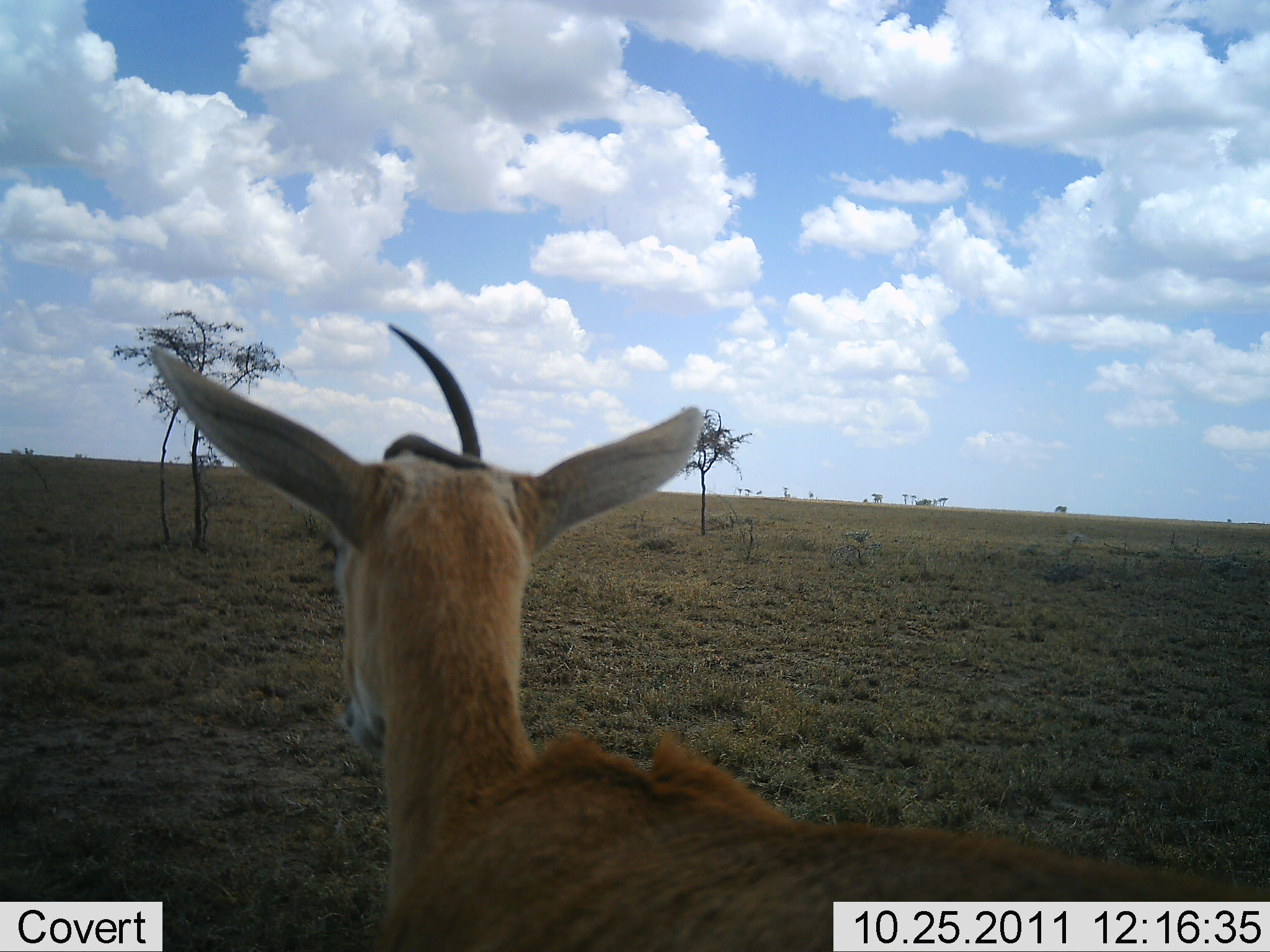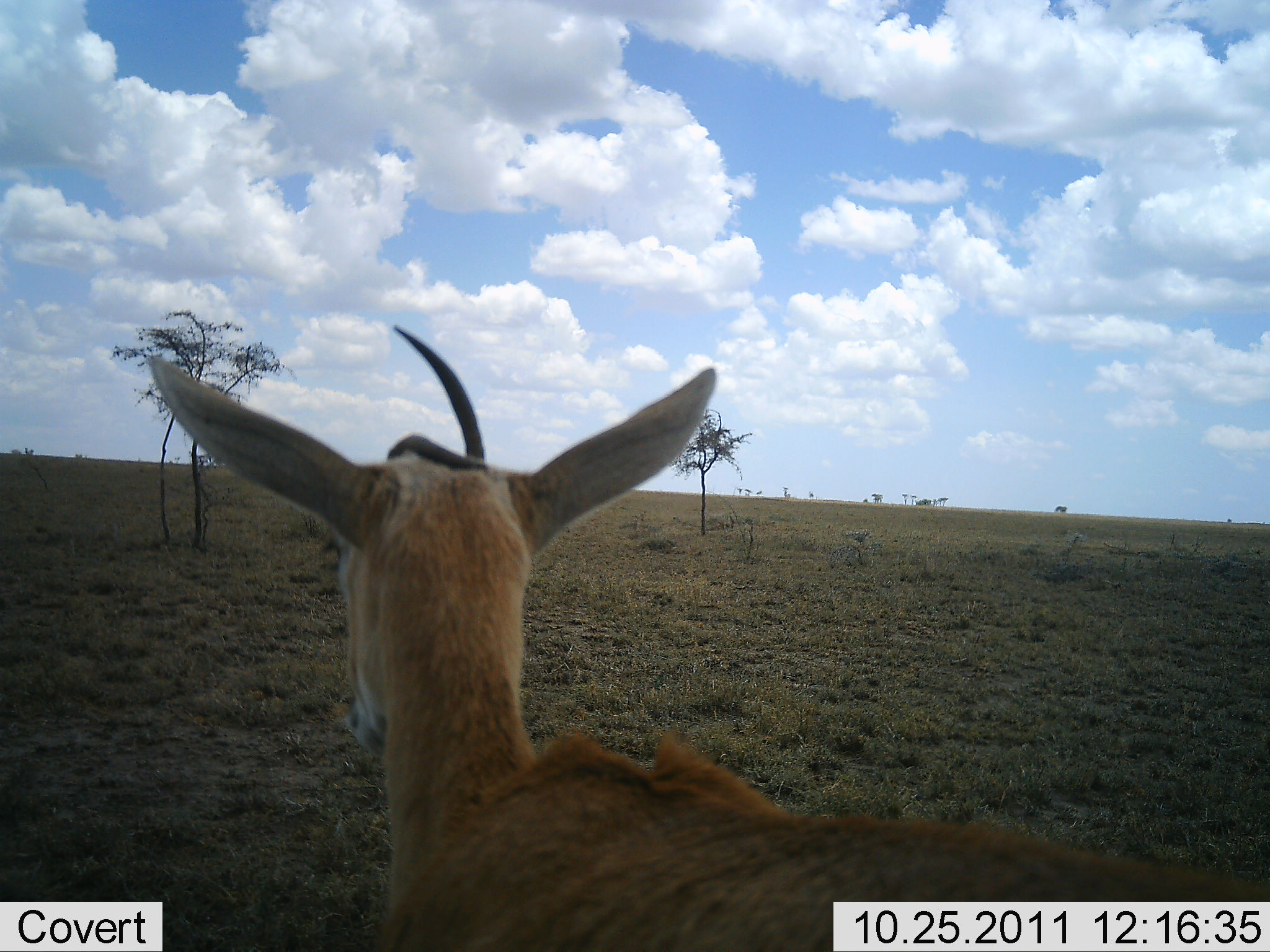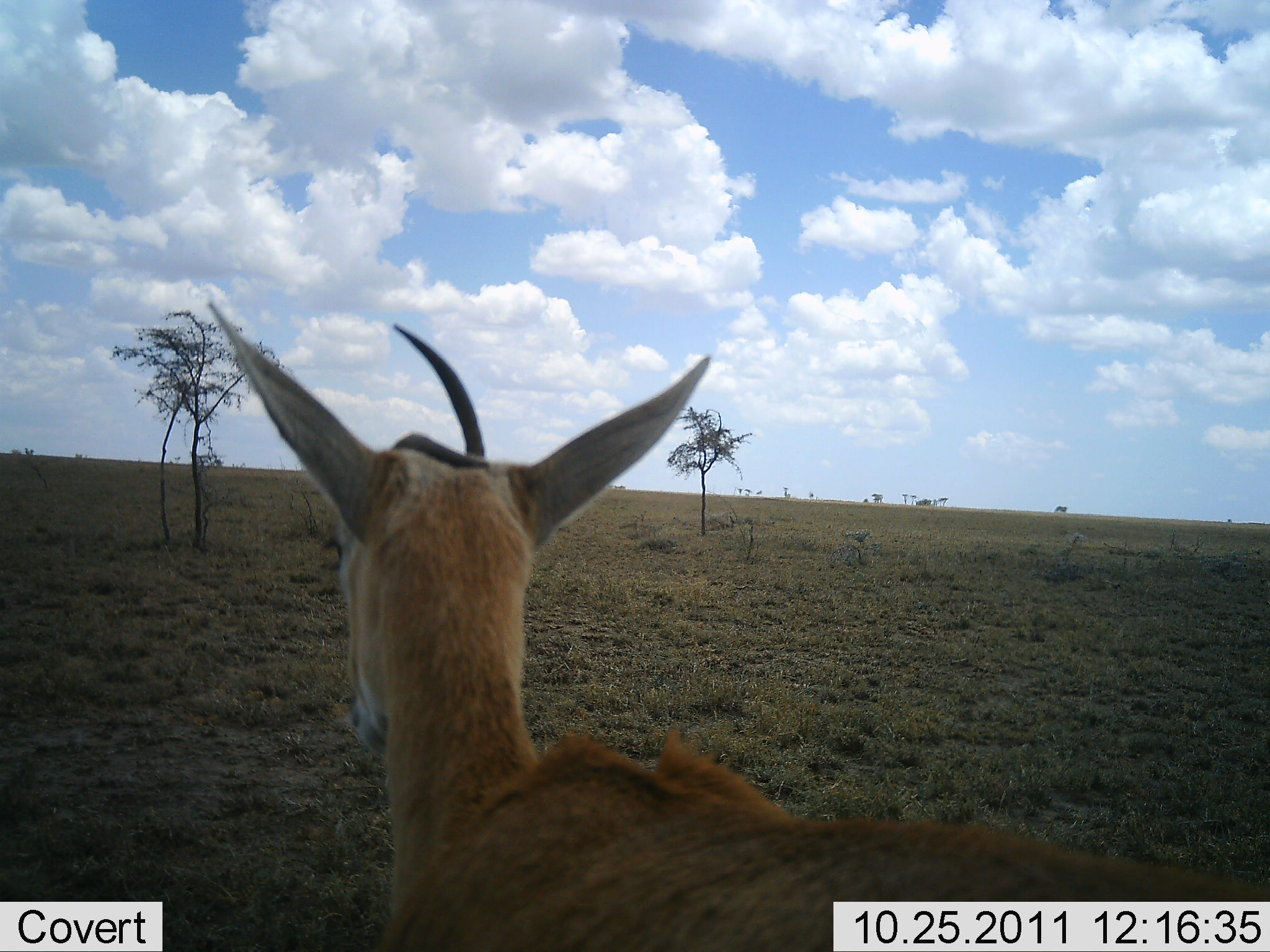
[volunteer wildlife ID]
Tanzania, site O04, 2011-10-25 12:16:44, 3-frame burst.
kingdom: Animalia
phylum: Chordata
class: Mammalia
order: Artiodactyla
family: Bovidae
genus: Nanger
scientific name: Nanger granti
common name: grant's gazelle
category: gazellegrants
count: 1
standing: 100%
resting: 0%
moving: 0%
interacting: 0%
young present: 0%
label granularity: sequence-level